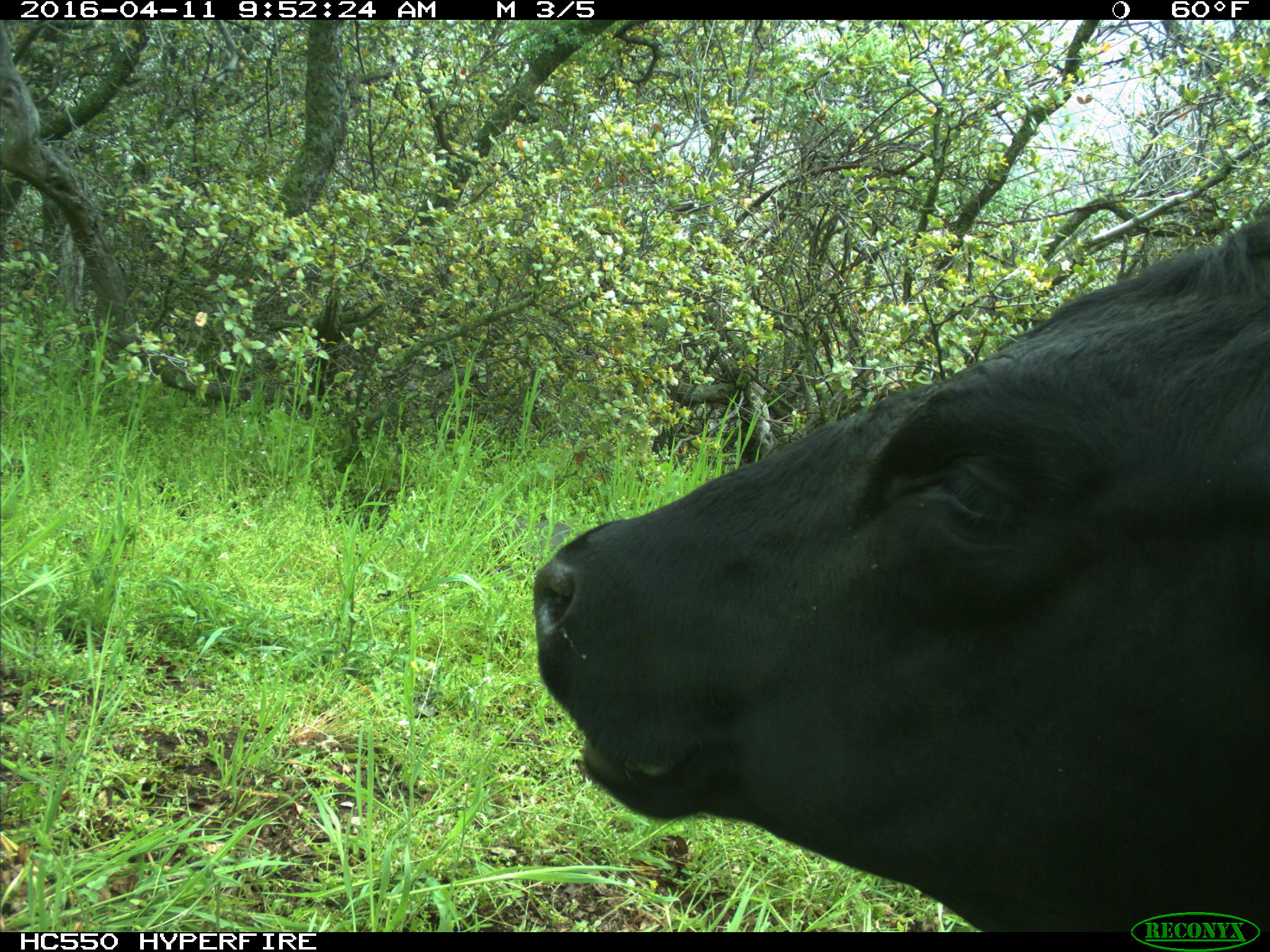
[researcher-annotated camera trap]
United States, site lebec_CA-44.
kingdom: Animalia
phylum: Chordata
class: Mammalia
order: Artiodactyla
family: Bovidae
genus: Bos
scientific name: Bos taurus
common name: domestic cow